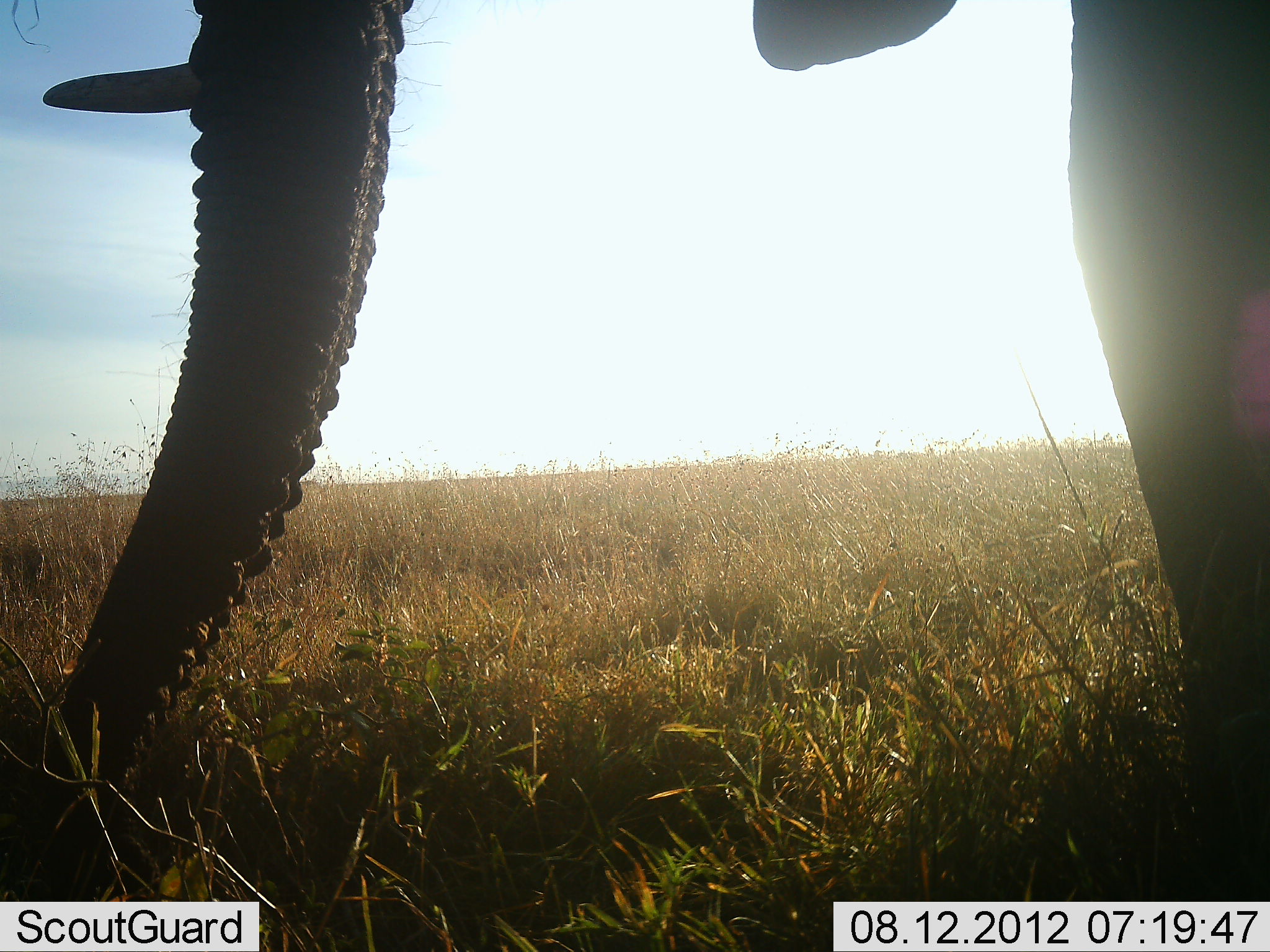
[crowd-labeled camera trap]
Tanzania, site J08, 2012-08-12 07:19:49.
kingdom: Animalia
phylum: Chordata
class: Mammalia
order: Proboscidea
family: Elephantidae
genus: Loxodonta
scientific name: Loxodonta africana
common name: african bush elephant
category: elephant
Elephant (african bush elephant) (Loxodonta africana), count 1. Behavior (volunteer vote fractions): standing 100%, resting 0%, moving 0%, interacting 0%. Young present (vote fraction): 0%. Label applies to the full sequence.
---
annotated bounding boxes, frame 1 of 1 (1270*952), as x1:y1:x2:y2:
animal: 1:0:1270:901